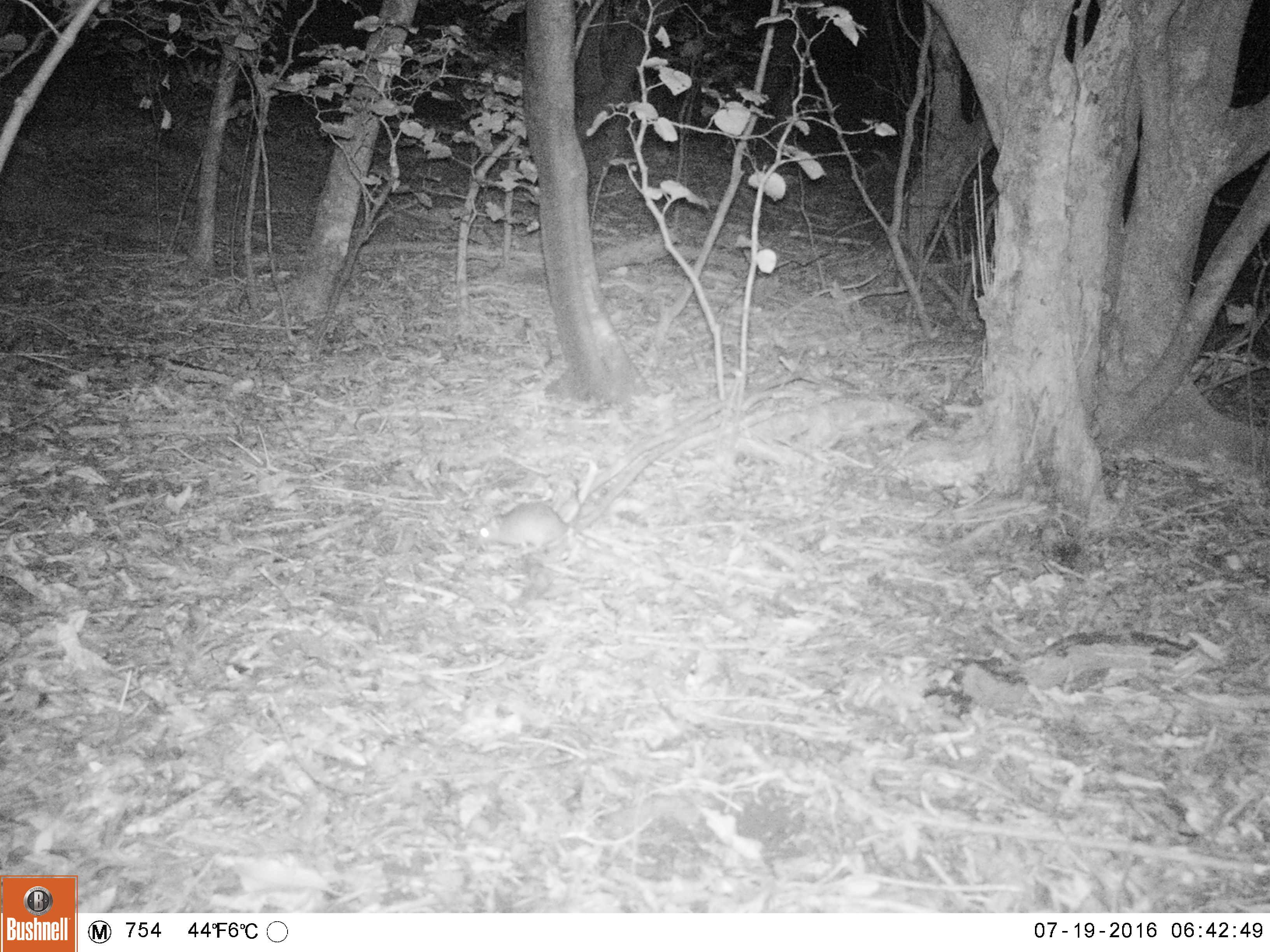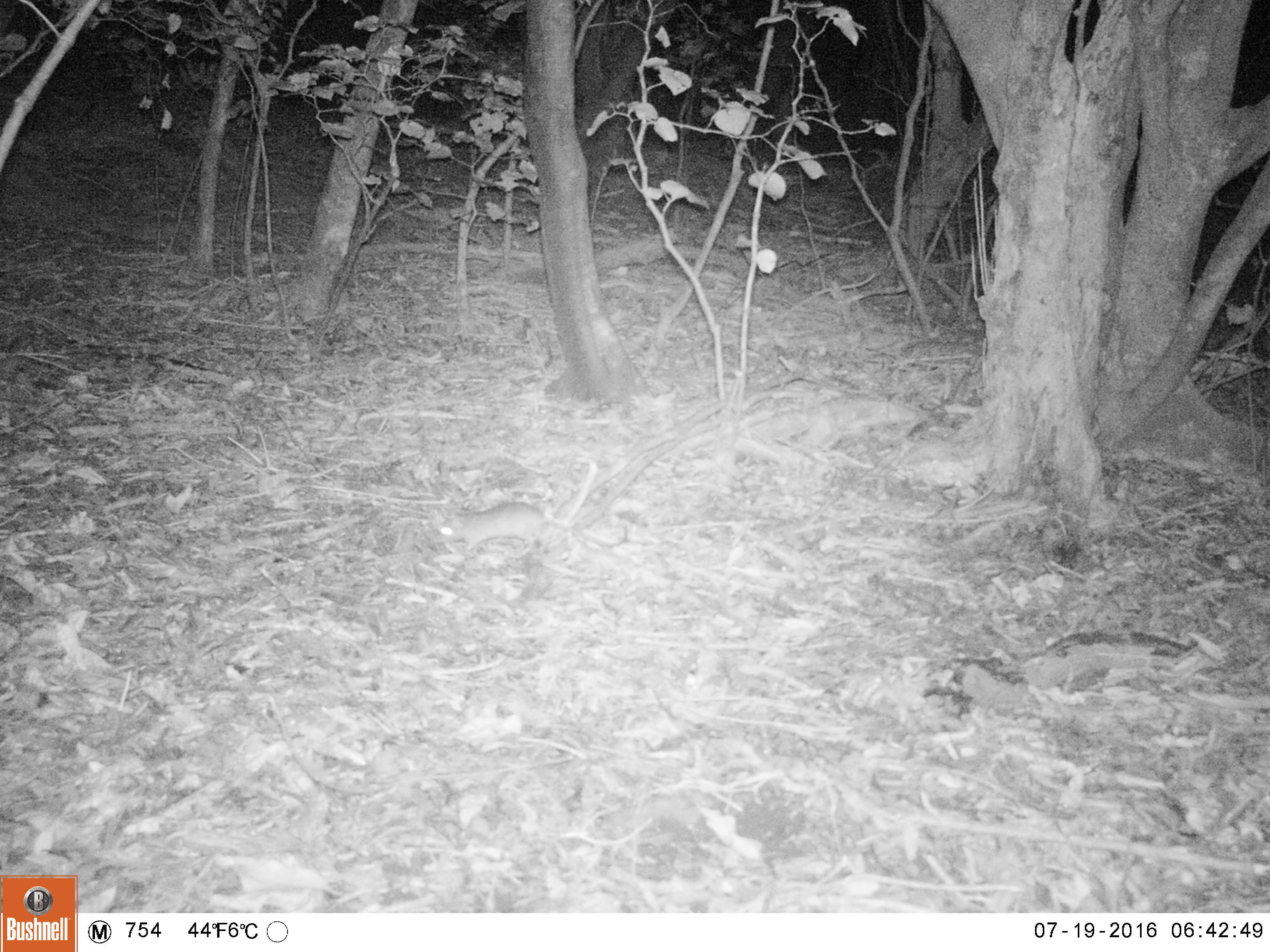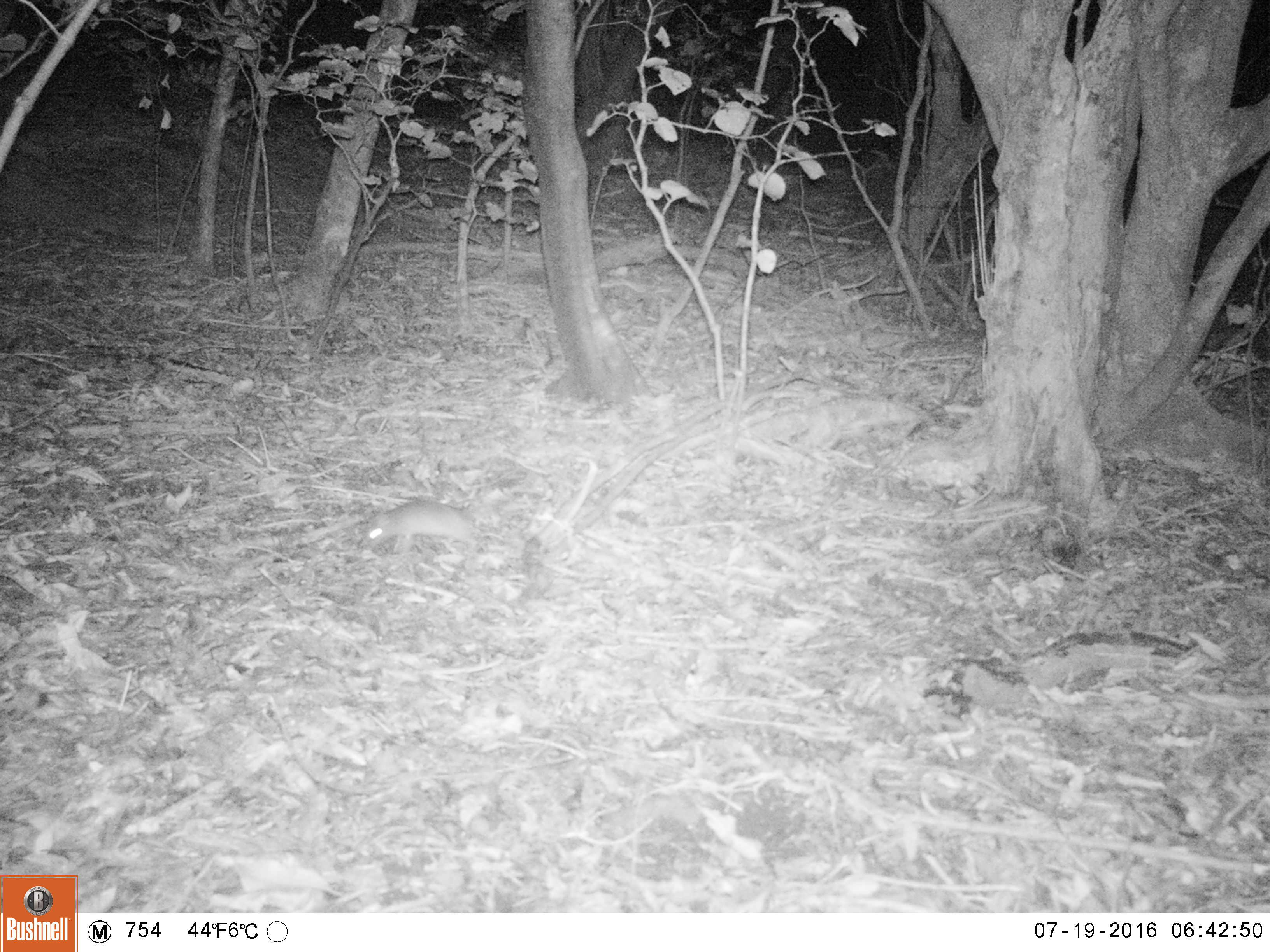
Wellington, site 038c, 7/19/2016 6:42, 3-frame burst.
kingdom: Animalia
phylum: Chordata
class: Mammalia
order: Rodentia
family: Muridae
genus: Rattus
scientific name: Rattus rattus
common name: ship rat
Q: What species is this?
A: Ship rat (Rattus rattus).